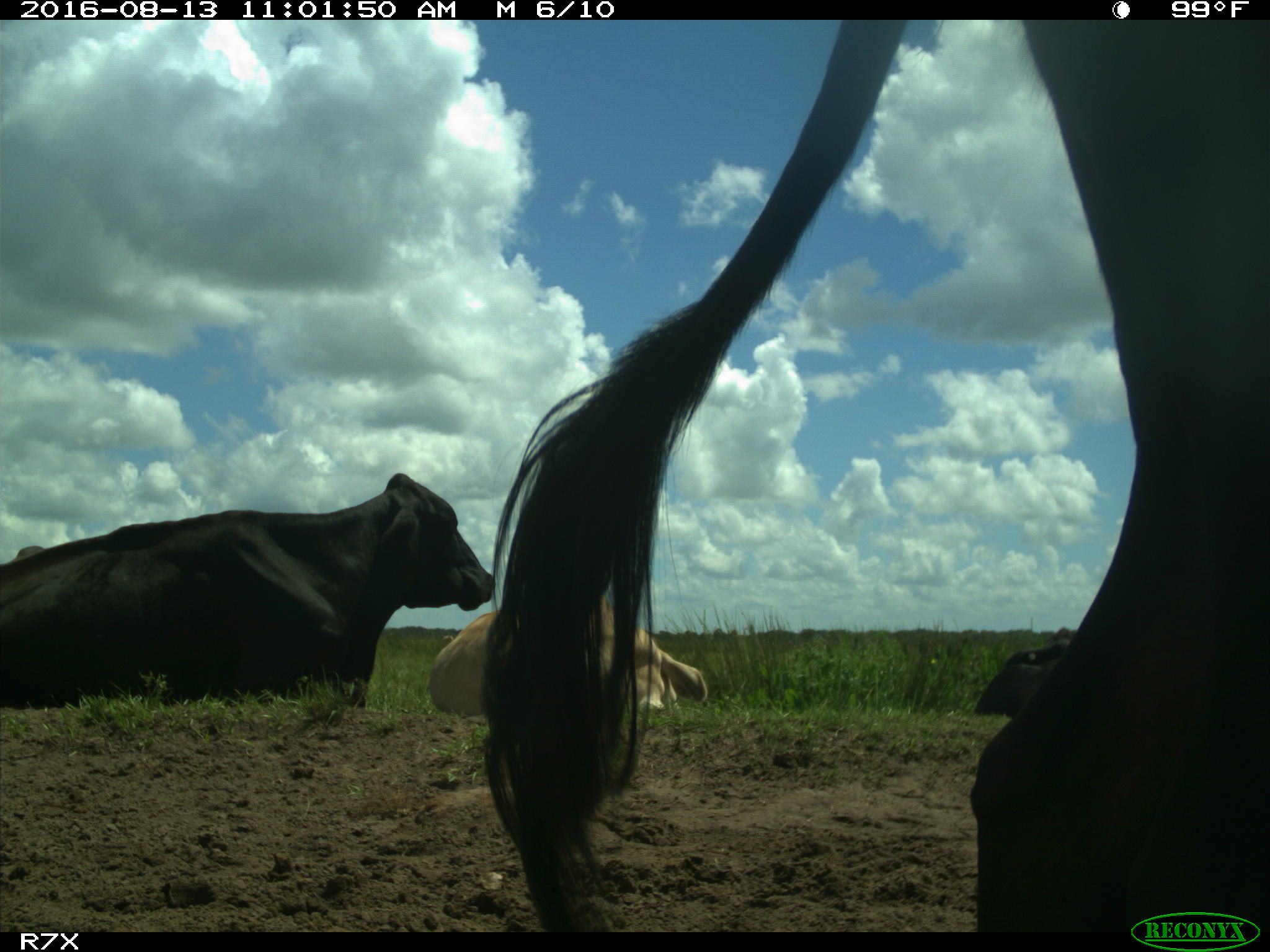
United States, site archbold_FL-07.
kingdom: Animalia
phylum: Chordata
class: Mammalia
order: Artiodactyla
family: Bovidae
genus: Bos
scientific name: Bos taurus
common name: domestic cow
Bos taurus (domestic cow).